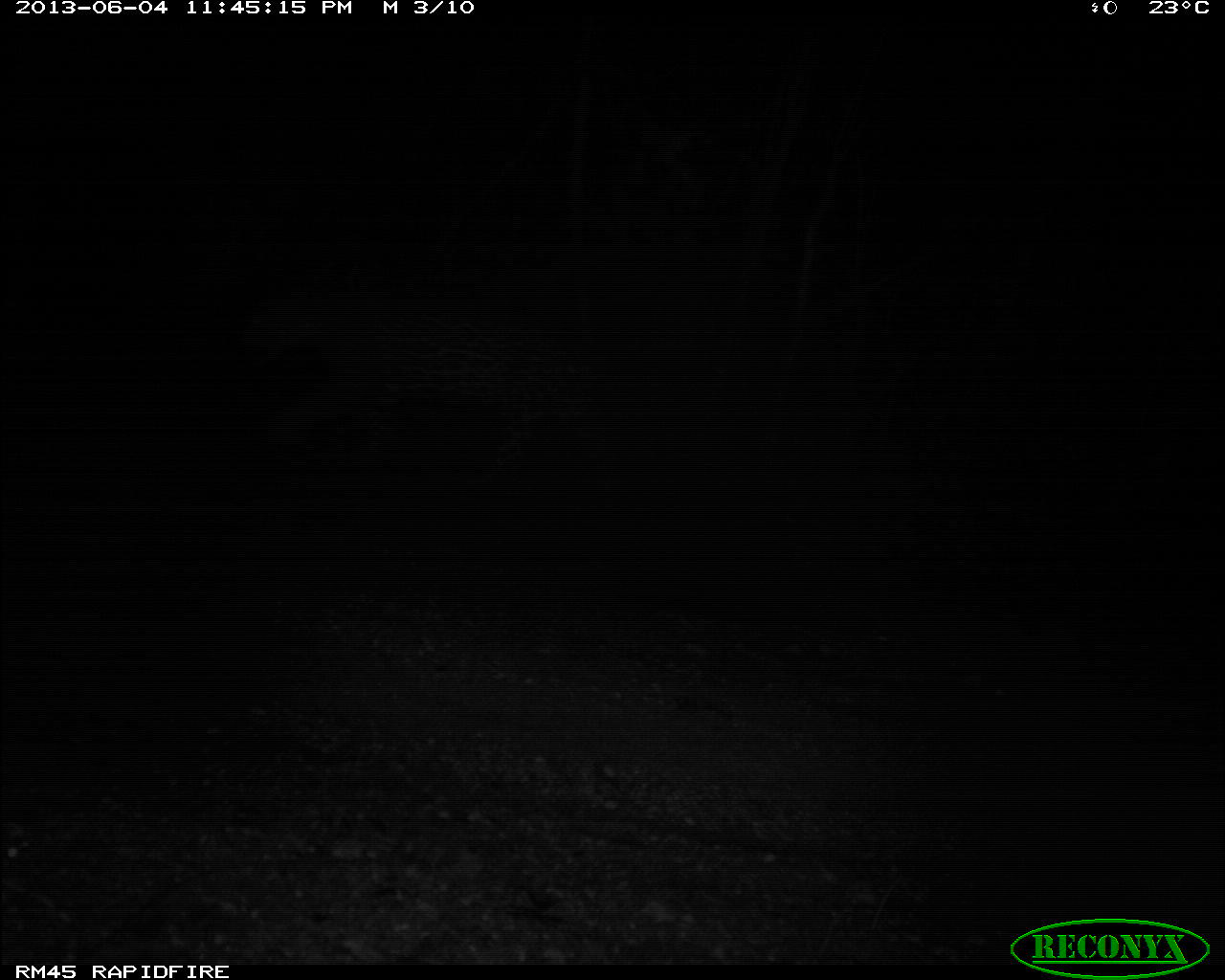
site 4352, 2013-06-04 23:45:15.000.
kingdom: Animalia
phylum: Chordata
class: Mammalia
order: Carnivora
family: Felidae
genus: Panthera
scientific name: Panthera onca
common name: jaguar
Panthera onca (jaguar), count 1.